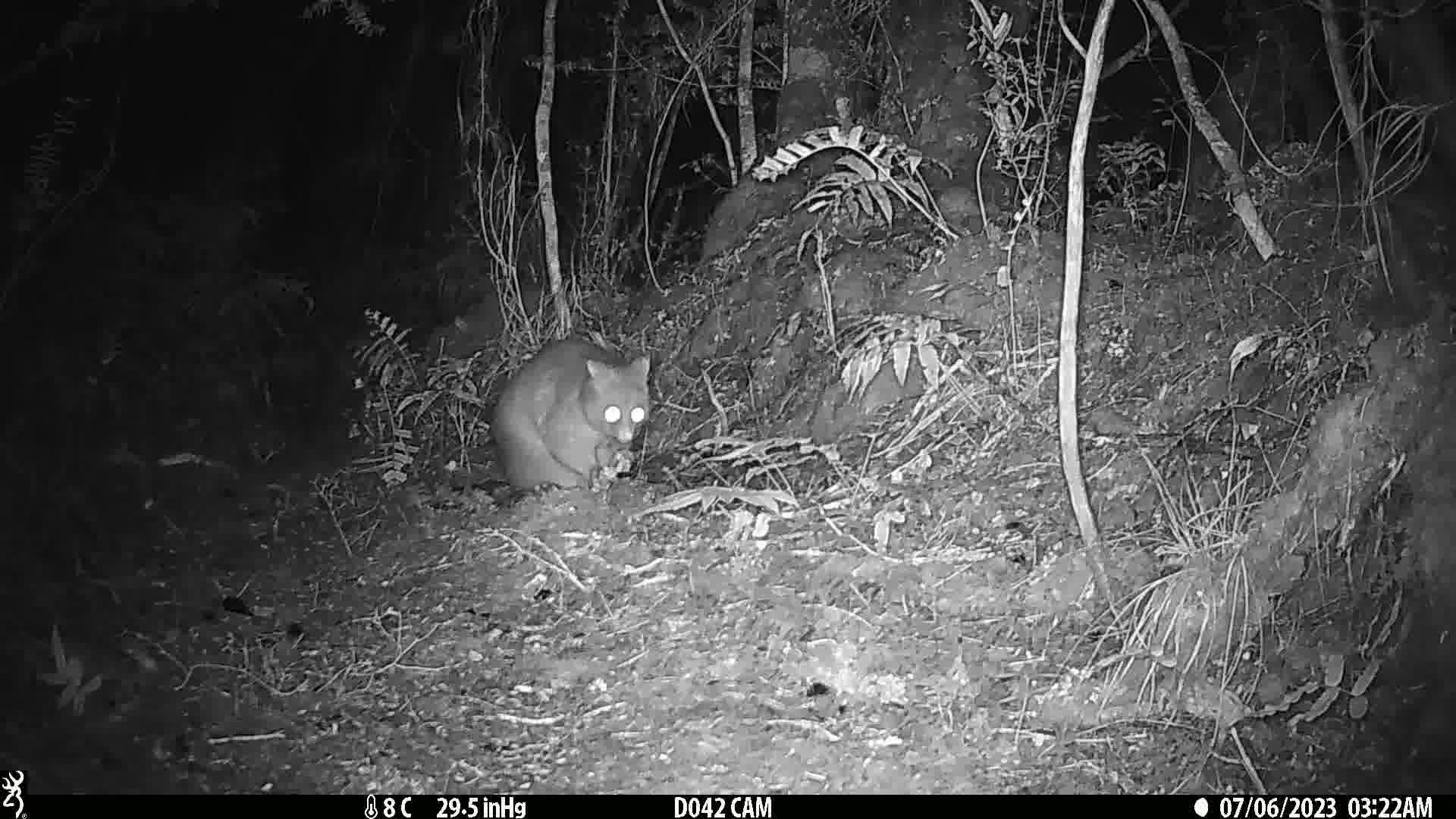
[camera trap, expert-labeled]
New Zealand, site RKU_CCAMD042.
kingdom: Animalia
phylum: Chordata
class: Mammalia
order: Diprotodontia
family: Phalangeridae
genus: Trichosurus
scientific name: Trichosurus vulpecula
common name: common brushtail possum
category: possum